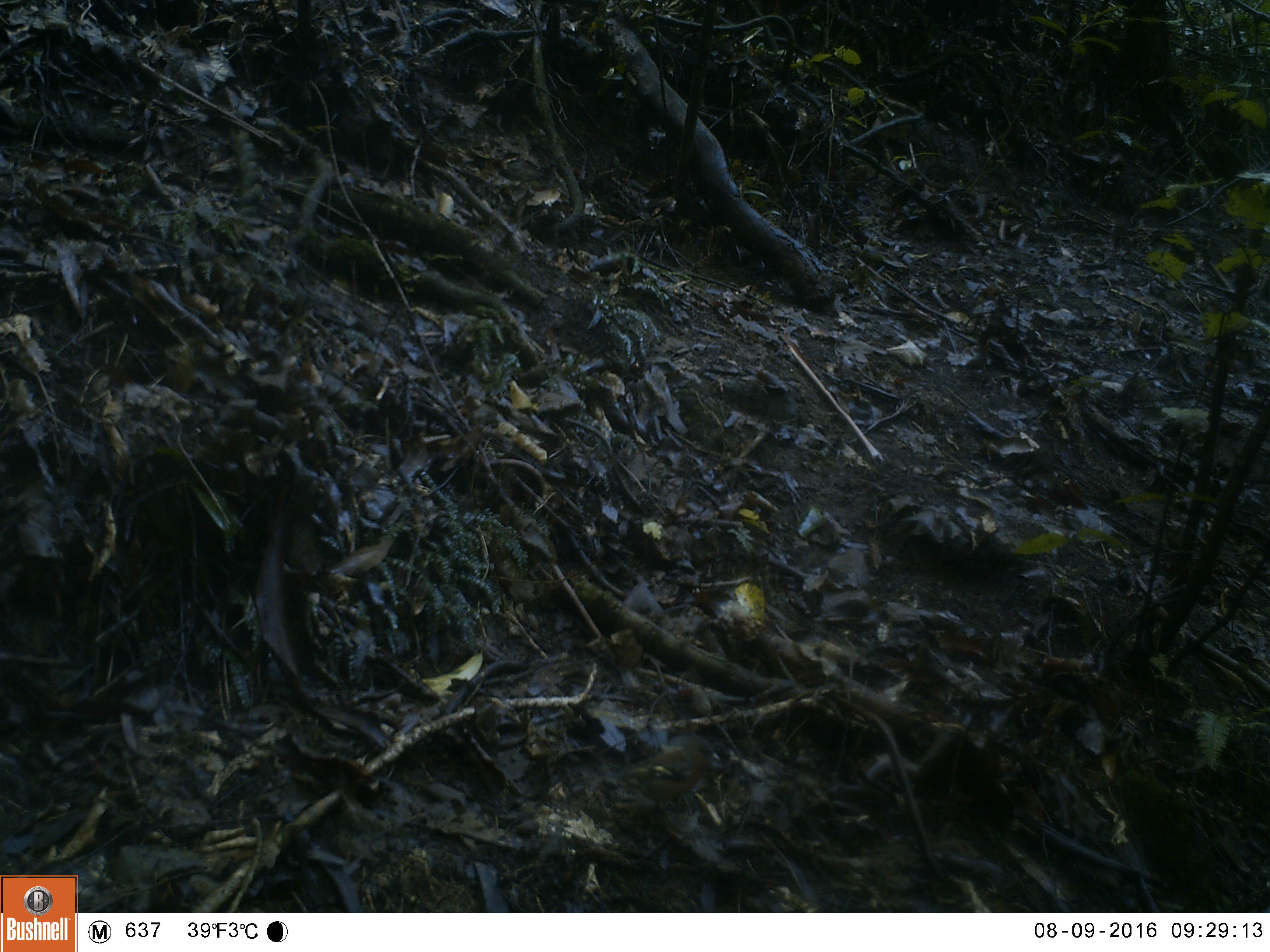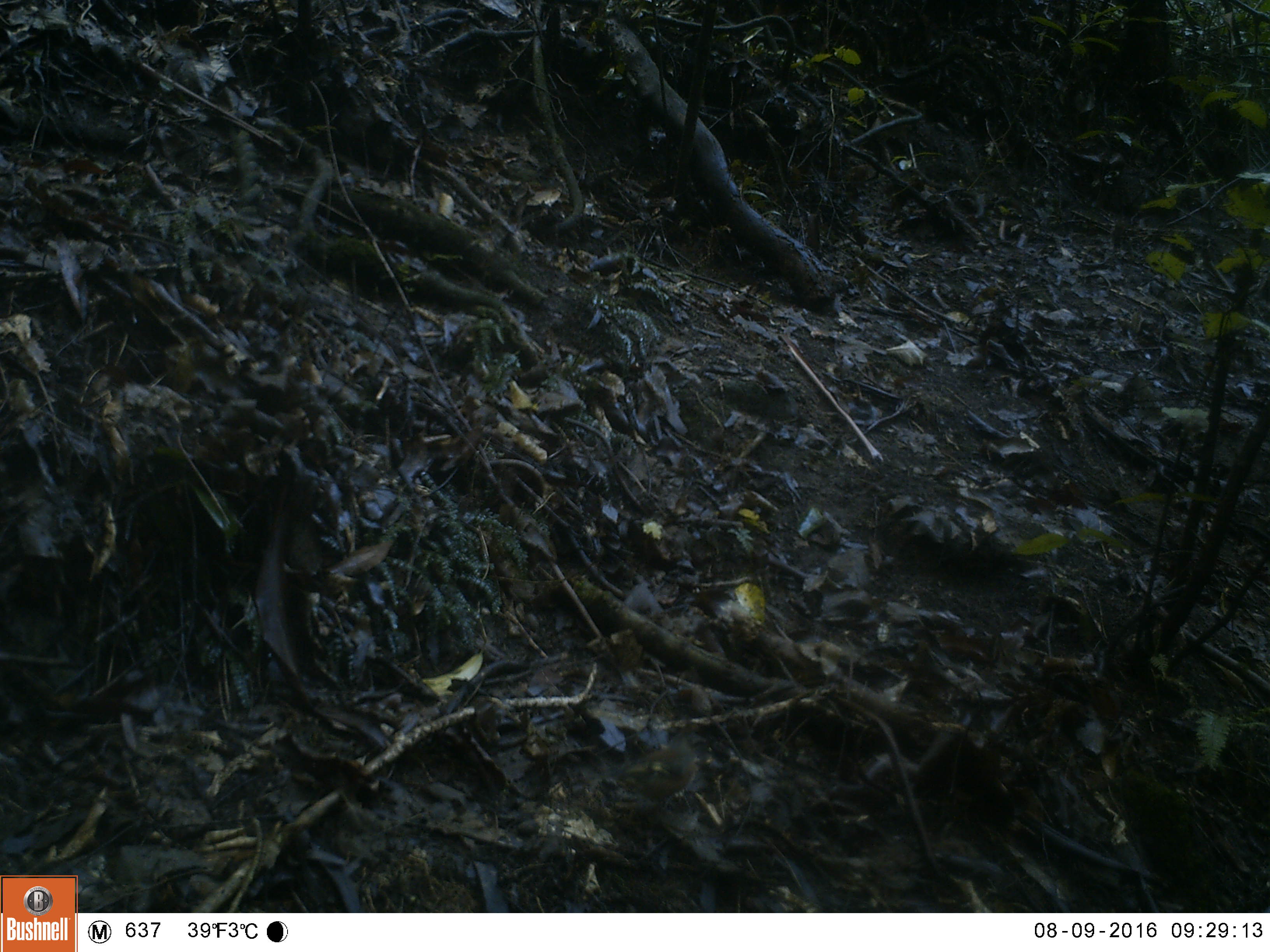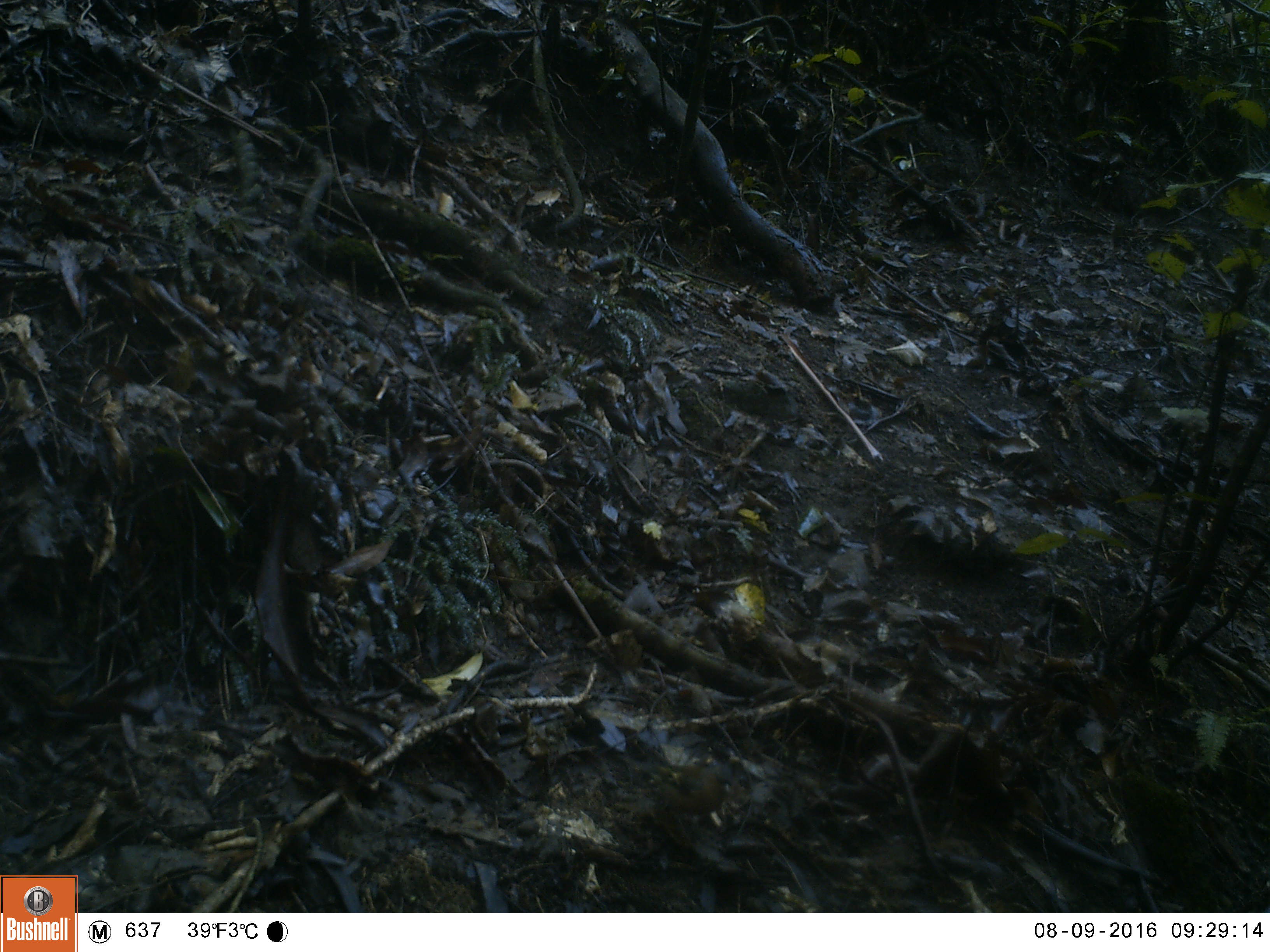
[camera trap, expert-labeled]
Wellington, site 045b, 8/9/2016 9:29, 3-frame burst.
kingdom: Animalia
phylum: Chordata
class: Aves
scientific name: Aves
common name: bird